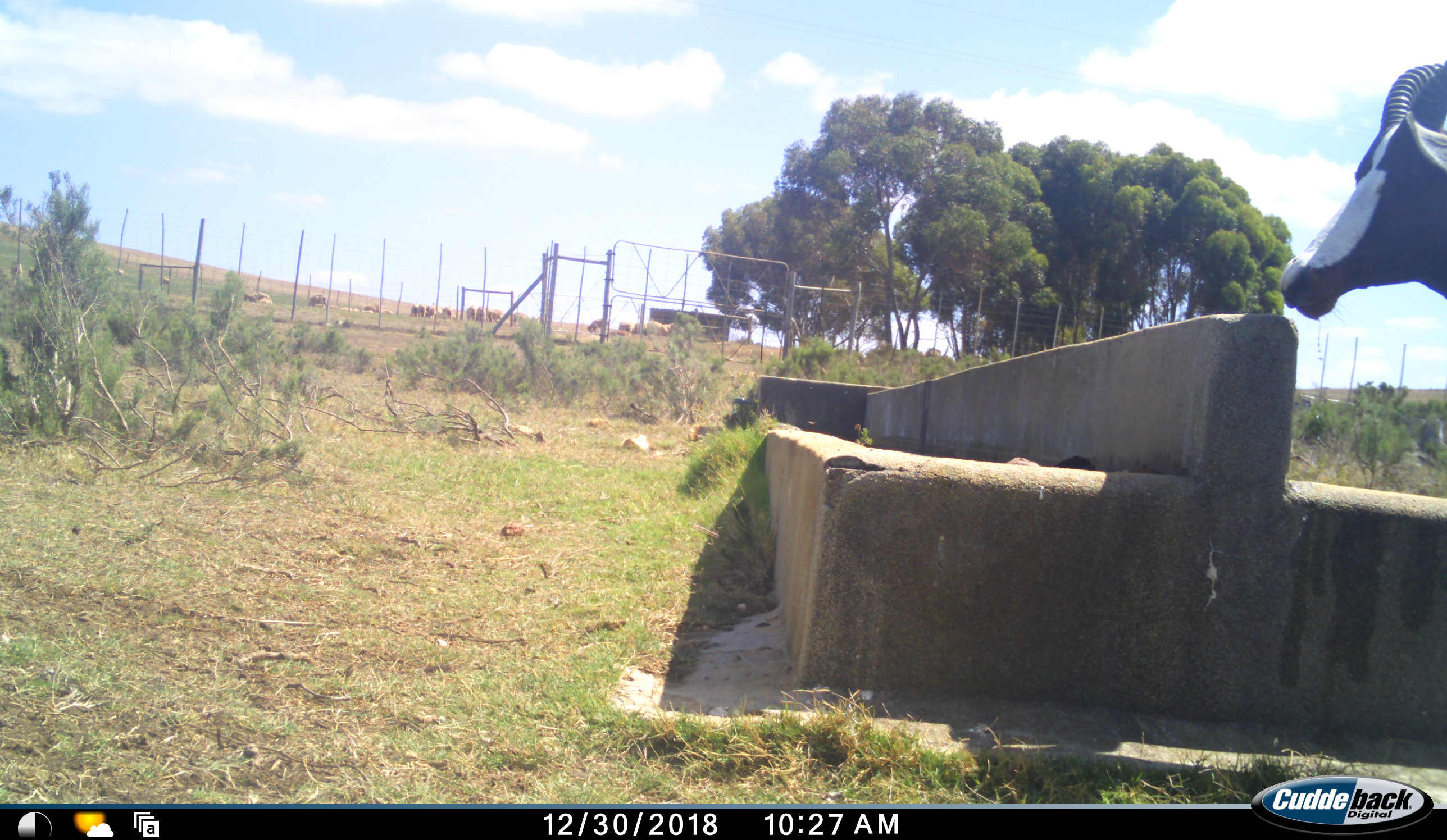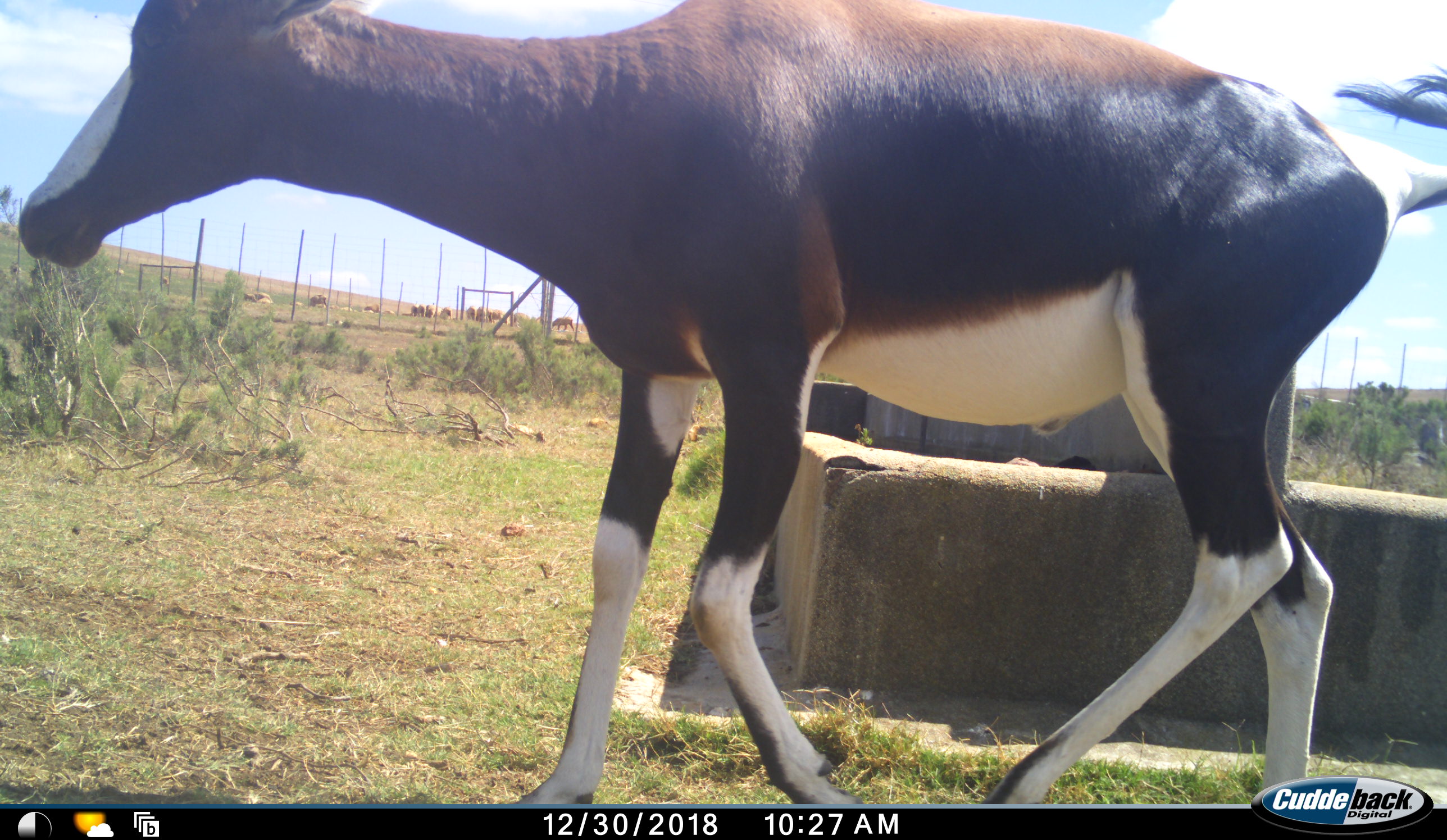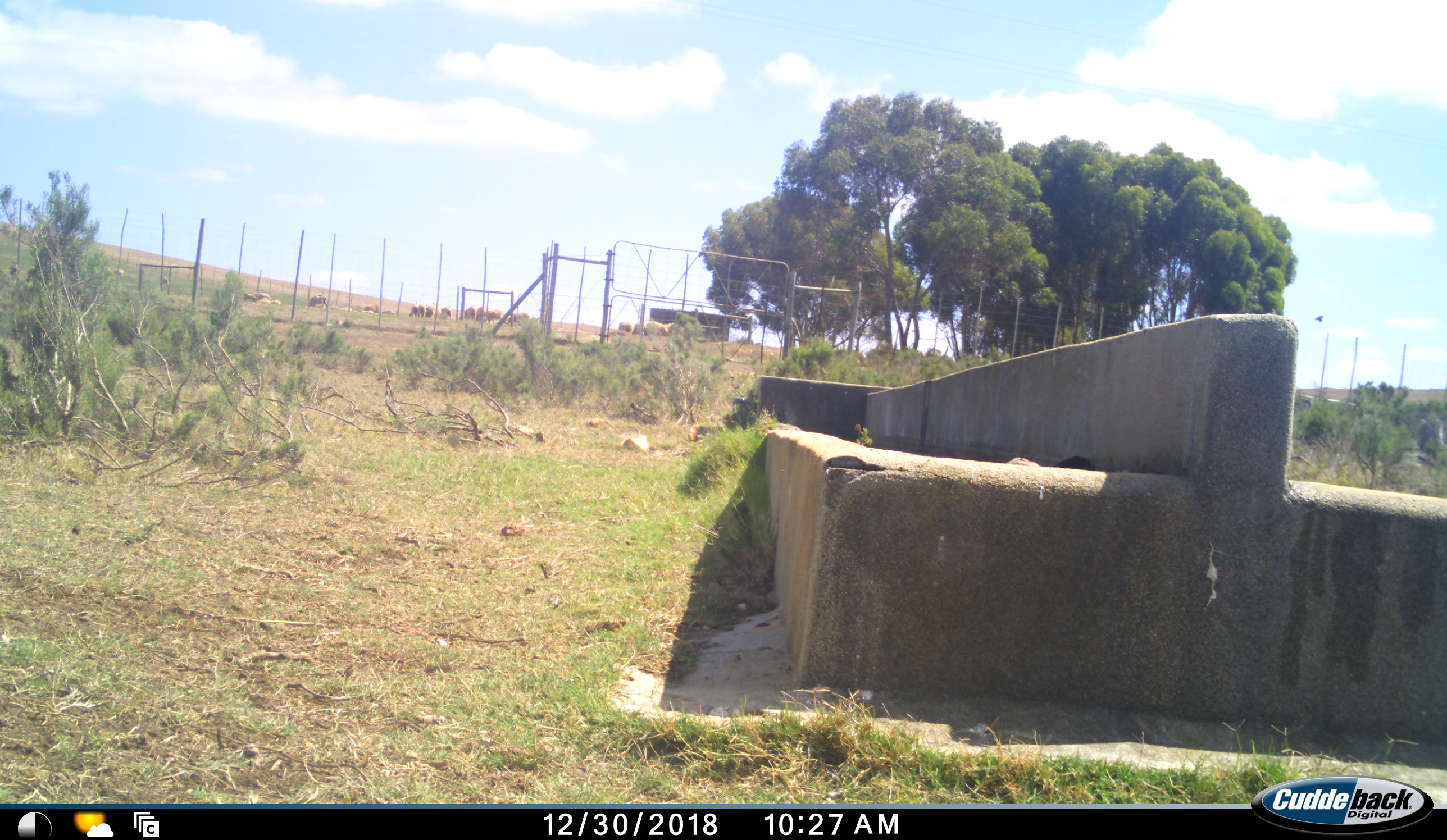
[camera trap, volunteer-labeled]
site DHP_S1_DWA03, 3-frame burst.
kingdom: Animalia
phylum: Chordata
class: Mammalia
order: Artiodactyla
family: Bovidae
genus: Damaliscus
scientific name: Damaliscus pygargus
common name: bontebok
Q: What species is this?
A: Bontebok (Damaliscus pygargus).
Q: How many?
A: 1.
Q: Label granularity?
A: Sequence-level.